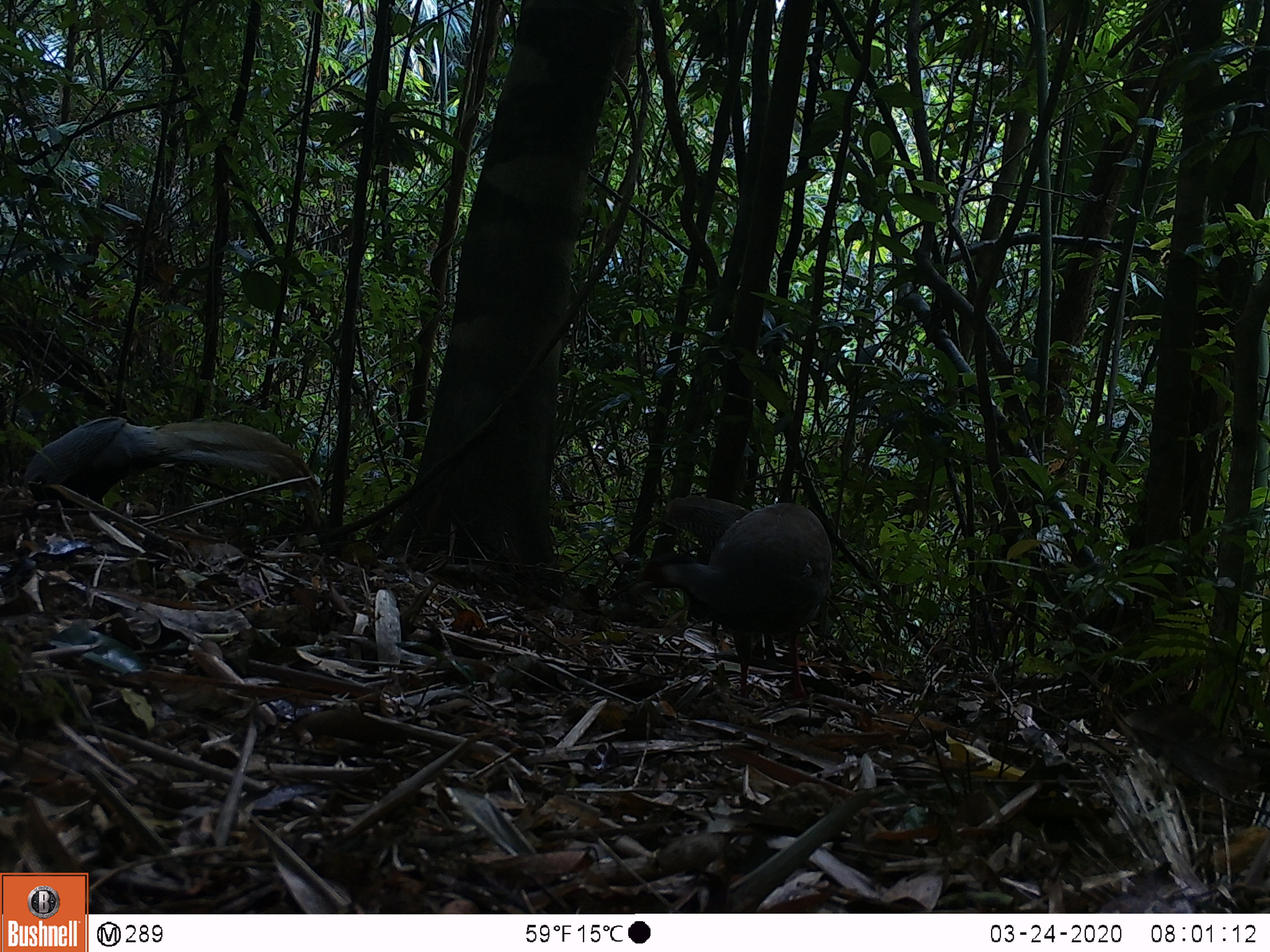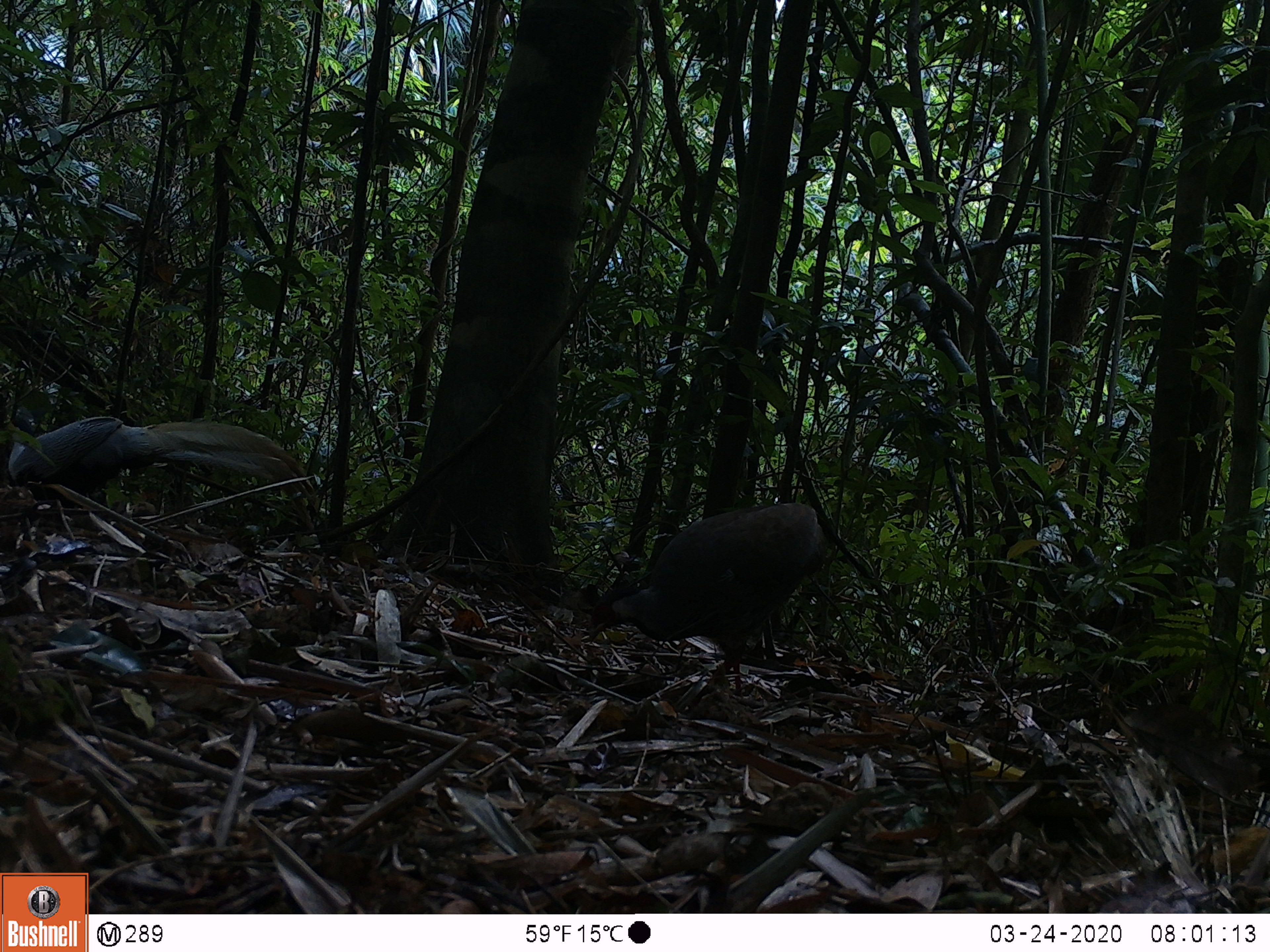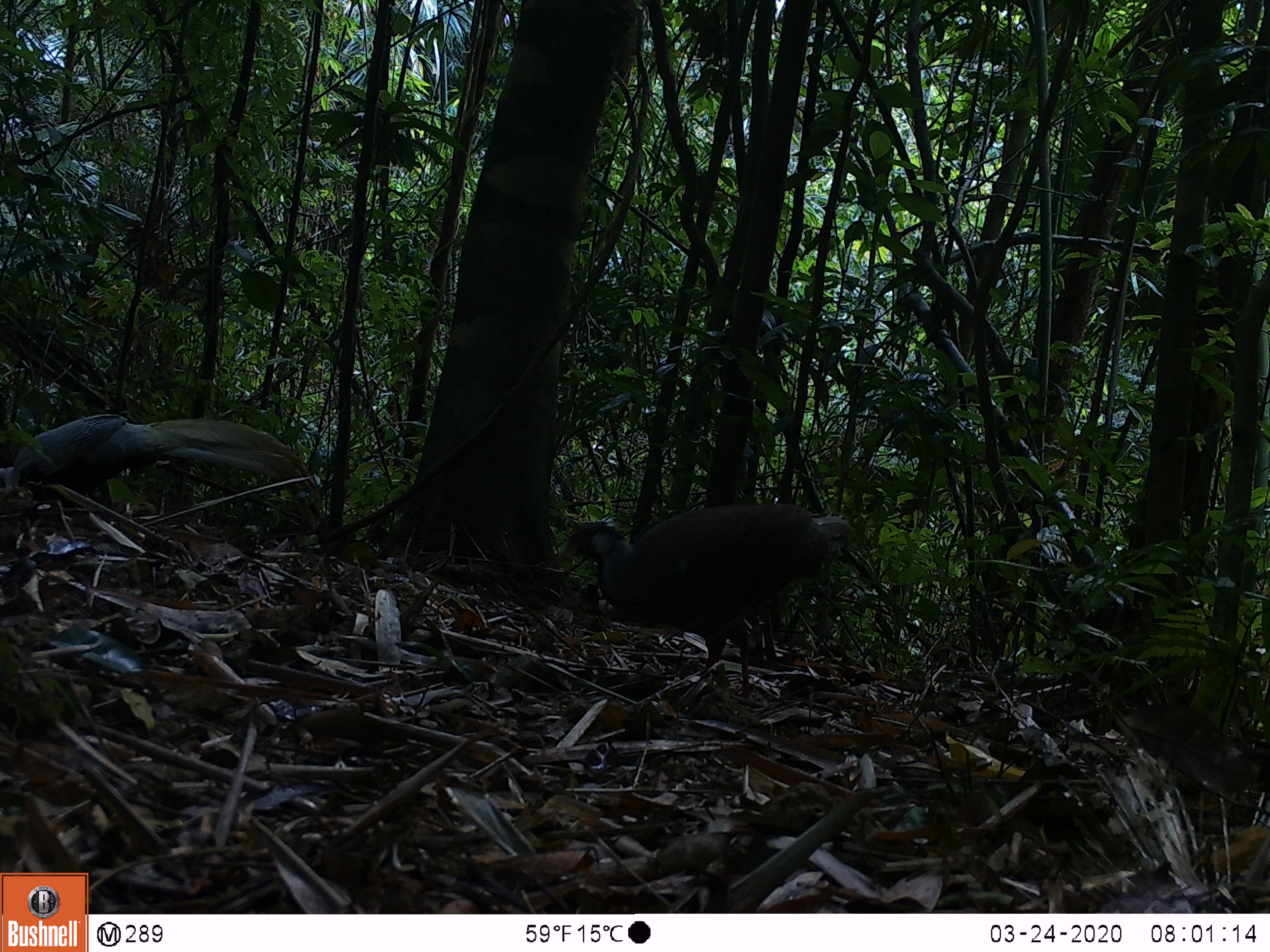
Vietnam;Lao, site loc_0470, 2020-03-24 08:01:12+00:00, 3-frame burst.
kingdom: Animalia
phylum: Chordata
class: Aves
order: Galliformes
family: Phasianidae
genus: Lophura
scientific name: Lophura nycthemera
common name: silver pheasant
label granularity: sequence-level